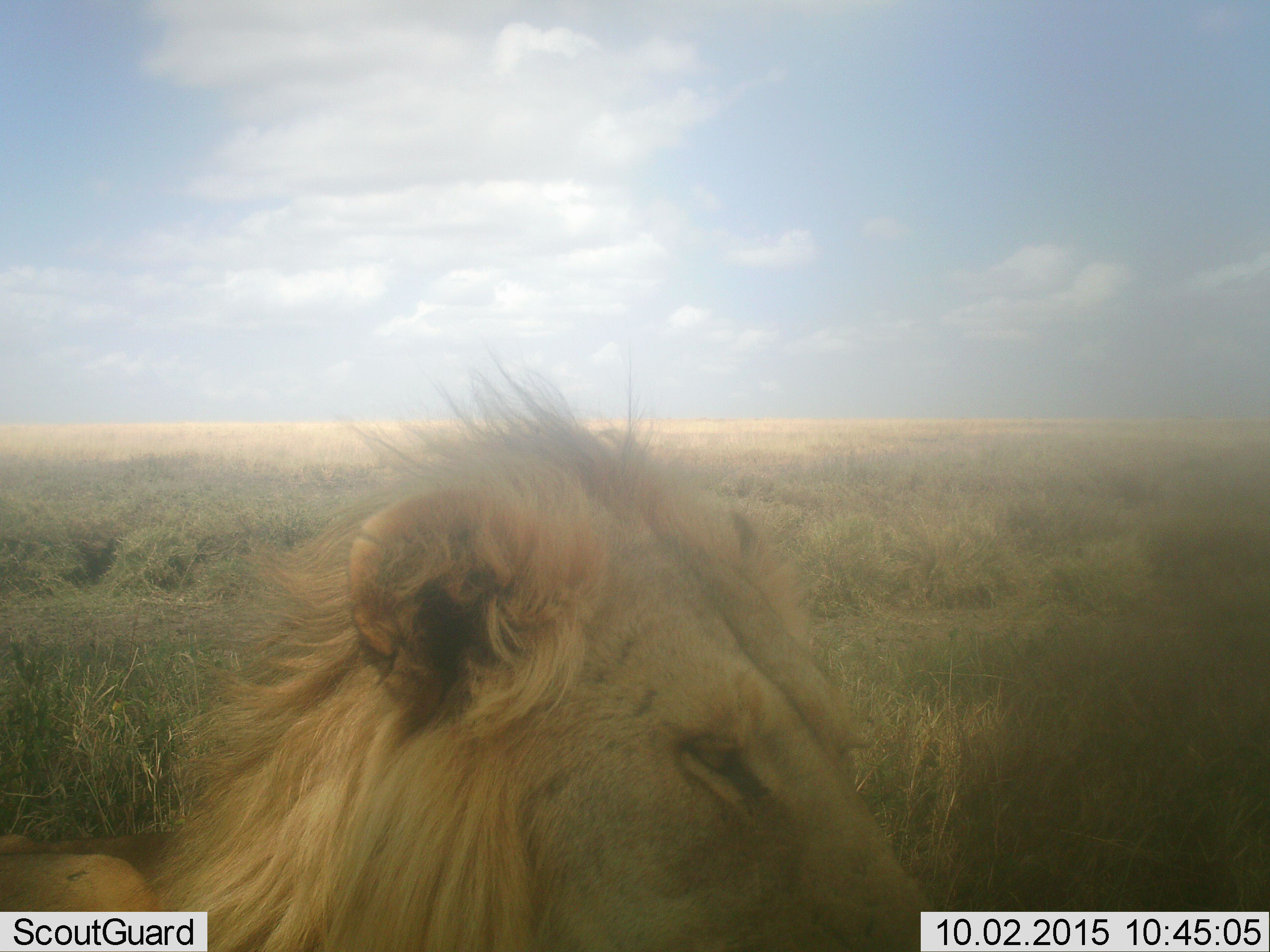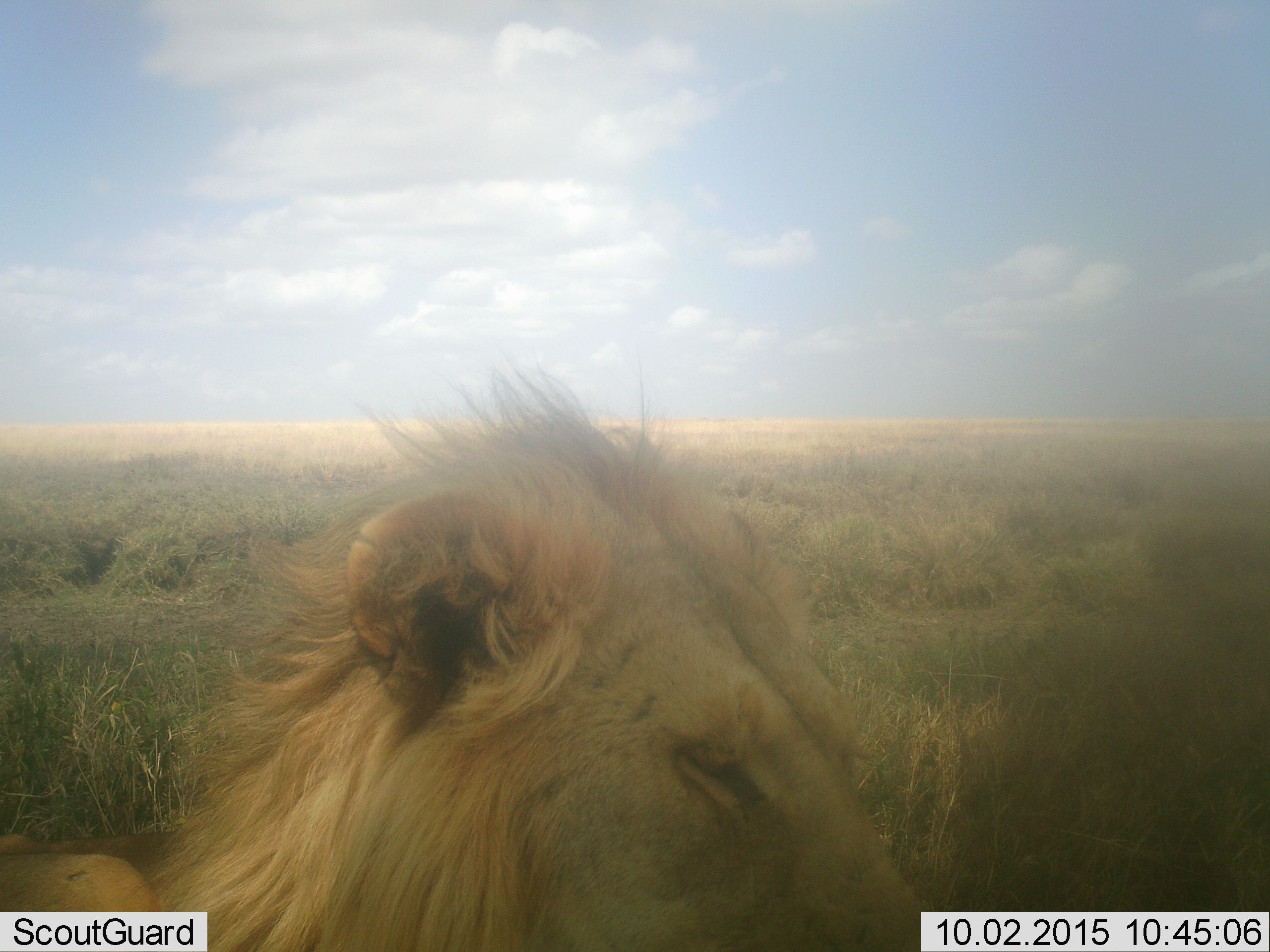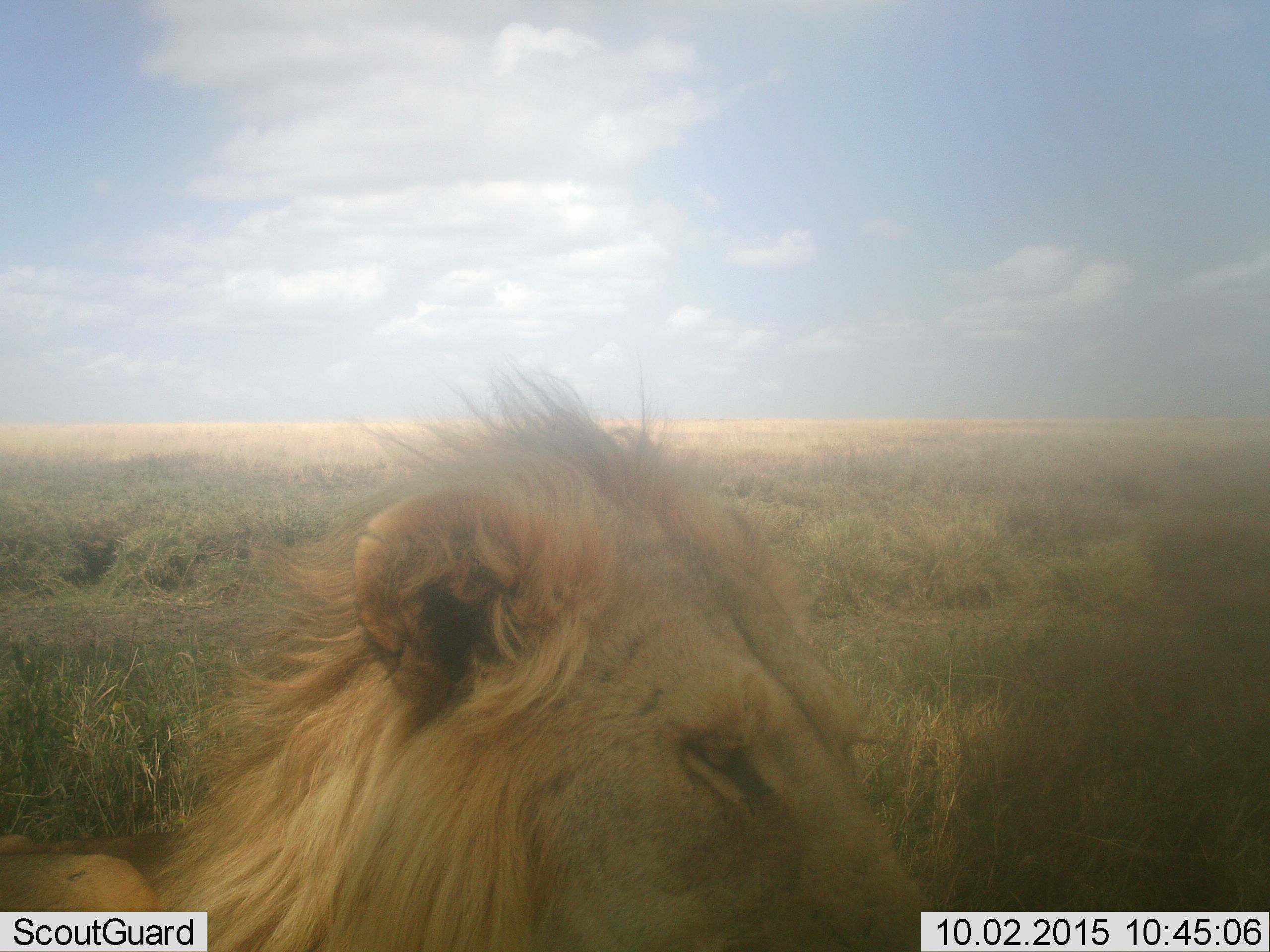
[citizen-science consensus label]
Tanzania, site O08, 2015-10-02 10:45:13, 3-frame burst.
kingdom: Animalia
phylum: Chordata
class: Mammalia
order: Carnivora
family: Felidae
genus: Panthera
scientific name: Panthera leo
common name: lion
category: lionmale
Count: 1.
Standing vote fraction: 25%.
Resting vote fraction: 75%.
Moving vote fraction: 0%.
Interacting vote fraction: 0%.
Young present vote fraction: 0%.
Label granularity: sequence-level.